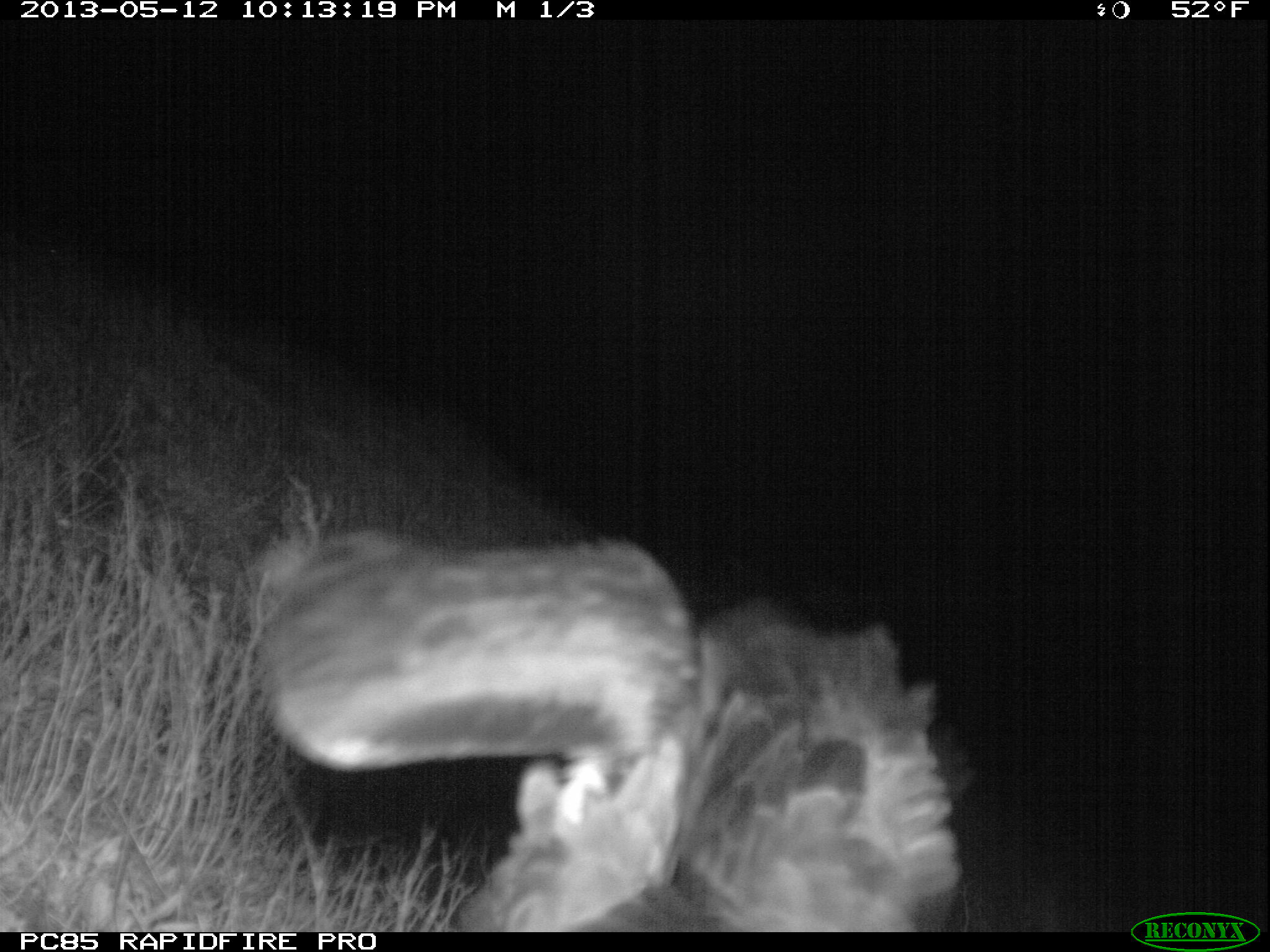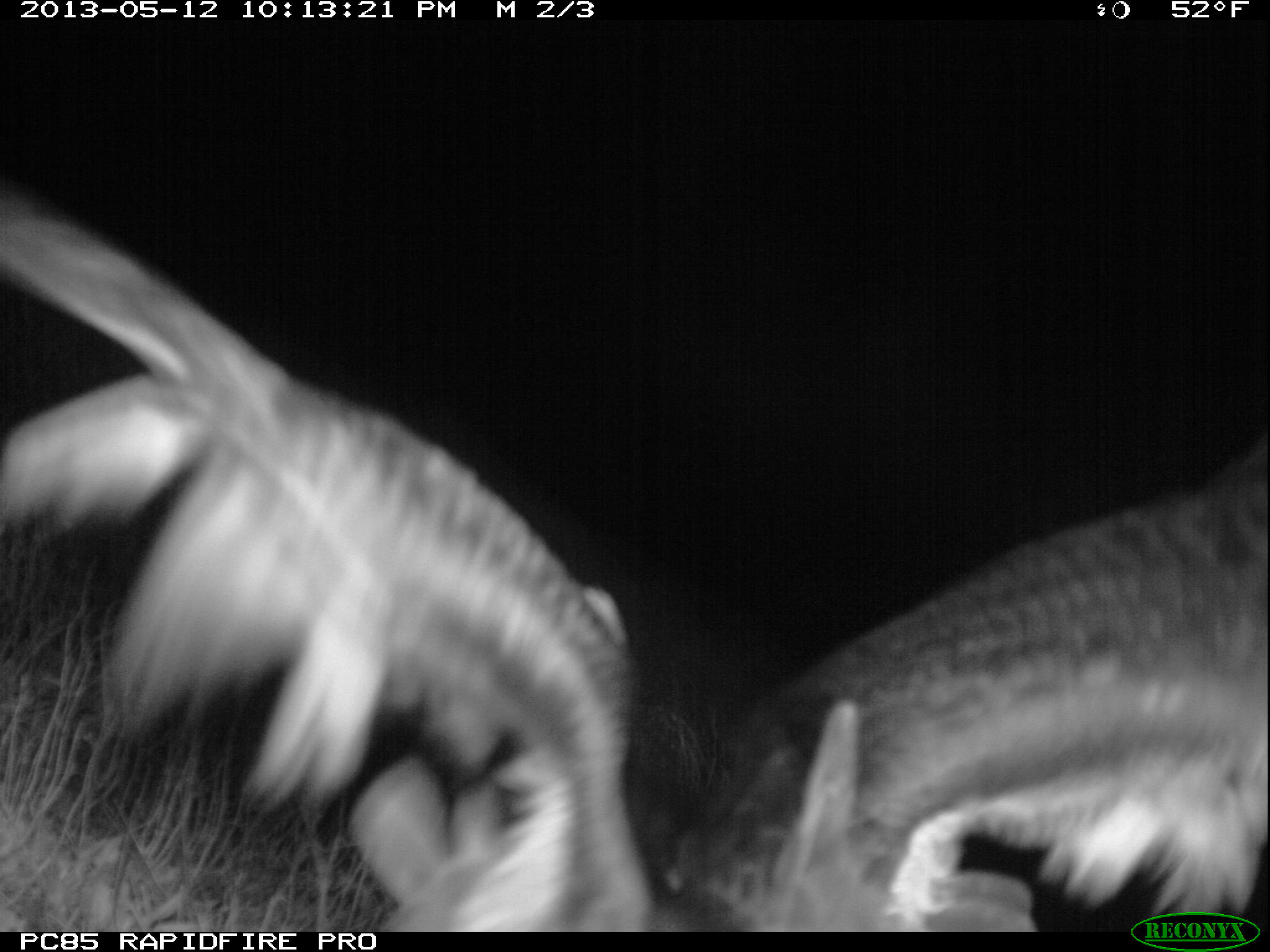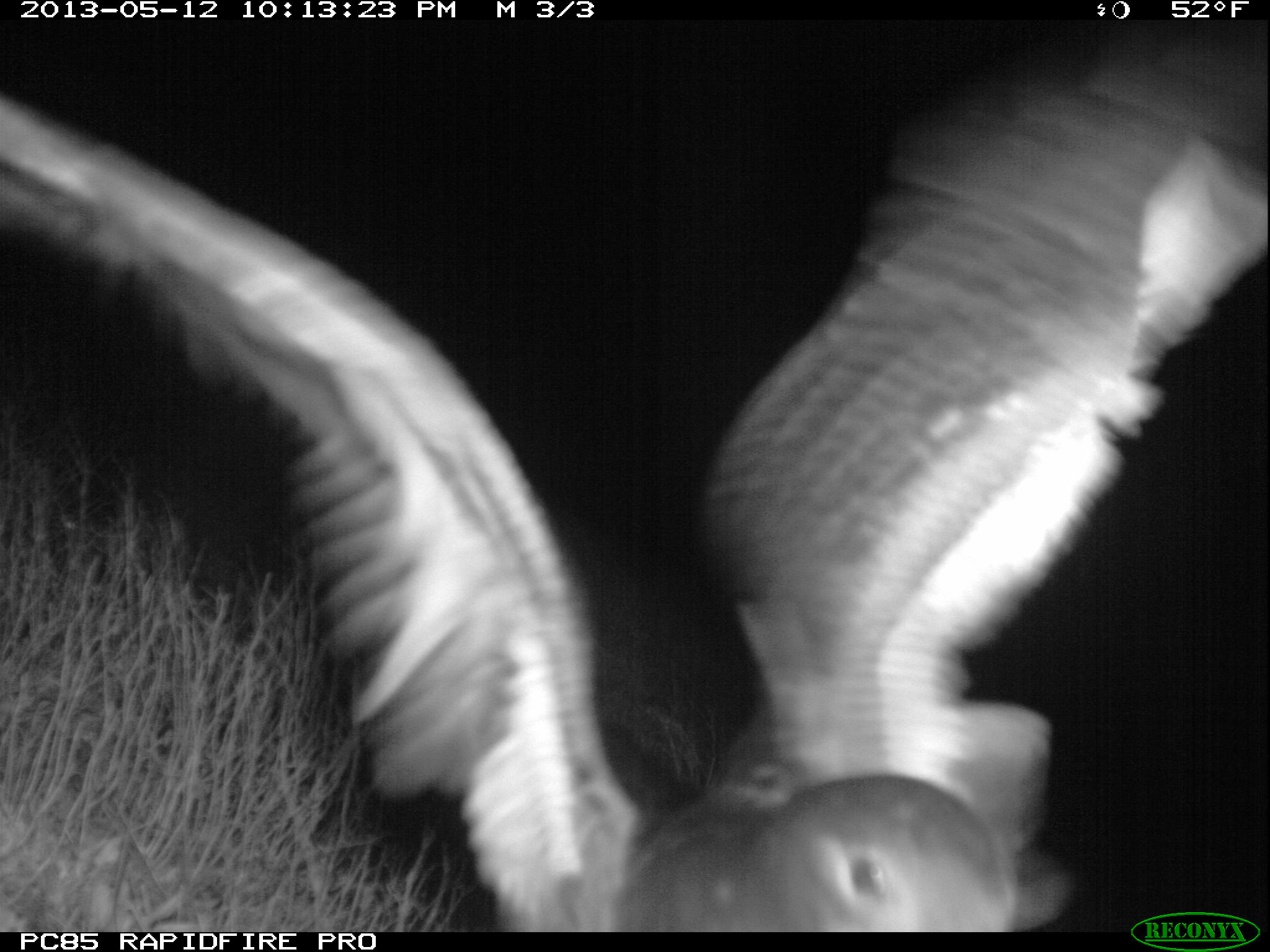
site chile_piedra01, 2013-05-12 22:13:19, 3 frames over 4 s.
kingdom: Animalia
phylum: Chordata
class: Aves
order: Procellariiformes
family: Procellariidae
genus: Calonectris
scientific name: Calonectris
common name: shearwater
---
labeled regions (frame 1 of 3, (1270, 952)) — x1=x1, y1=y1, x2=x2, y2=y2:
shearwater: x1=242, y1=516, x2=964, y2=935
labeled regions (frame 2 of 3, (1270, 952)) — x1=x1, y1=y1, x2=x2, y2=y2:
shearwater: x1=0, y1=182, x2=1270, y2=930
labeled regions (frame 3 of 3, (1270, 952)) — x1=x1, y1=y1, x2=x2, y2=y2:
shearwater: x1=4, y1=28, x2=1269, y2=938